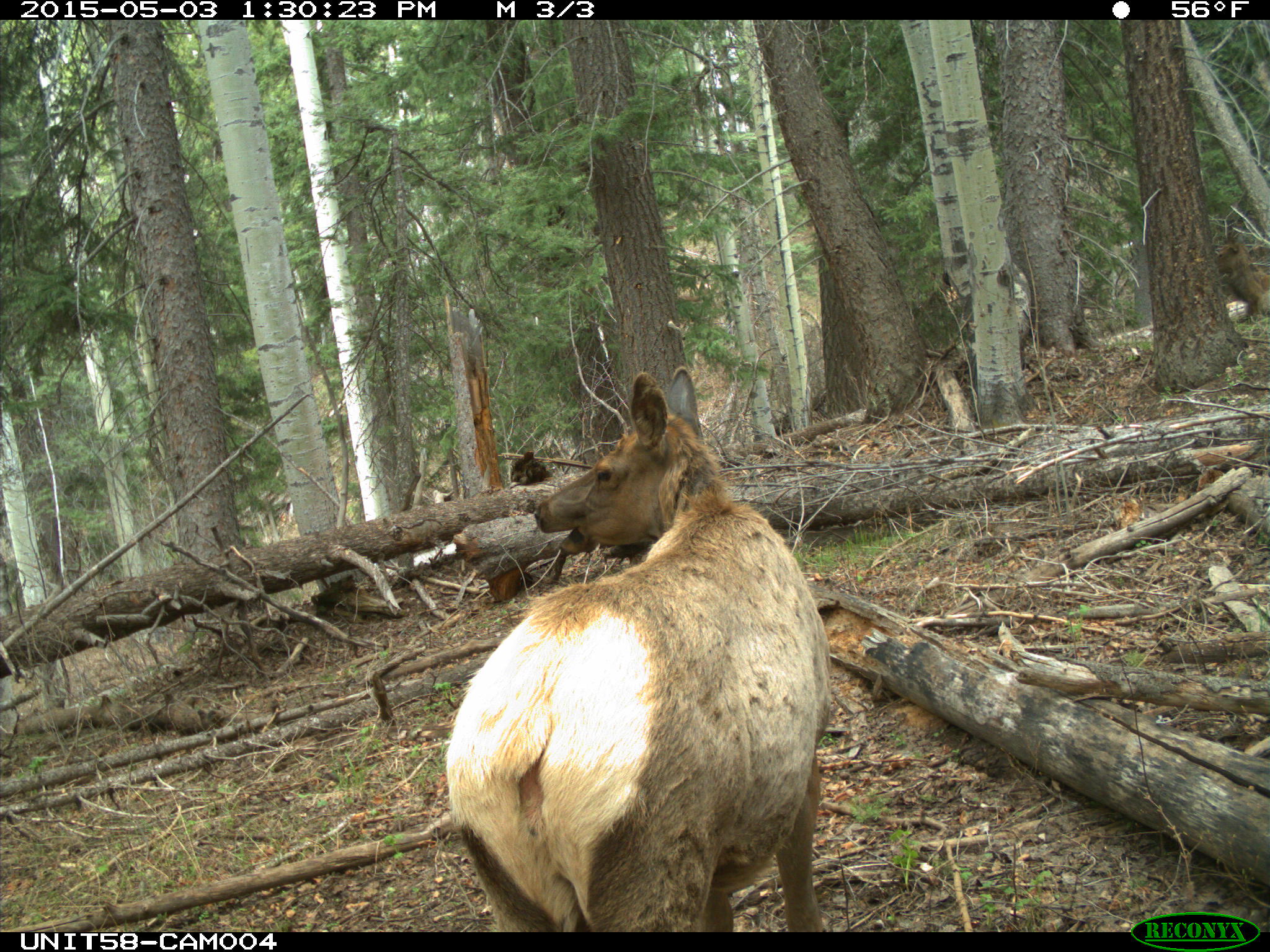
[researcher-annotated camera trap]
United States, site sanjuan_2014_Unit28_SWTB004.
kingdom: Animalia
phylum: Chordata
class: Mammalia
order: Artiodactyla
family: Cervidae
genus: Cervus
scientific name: Cervus elaphus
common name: red deer